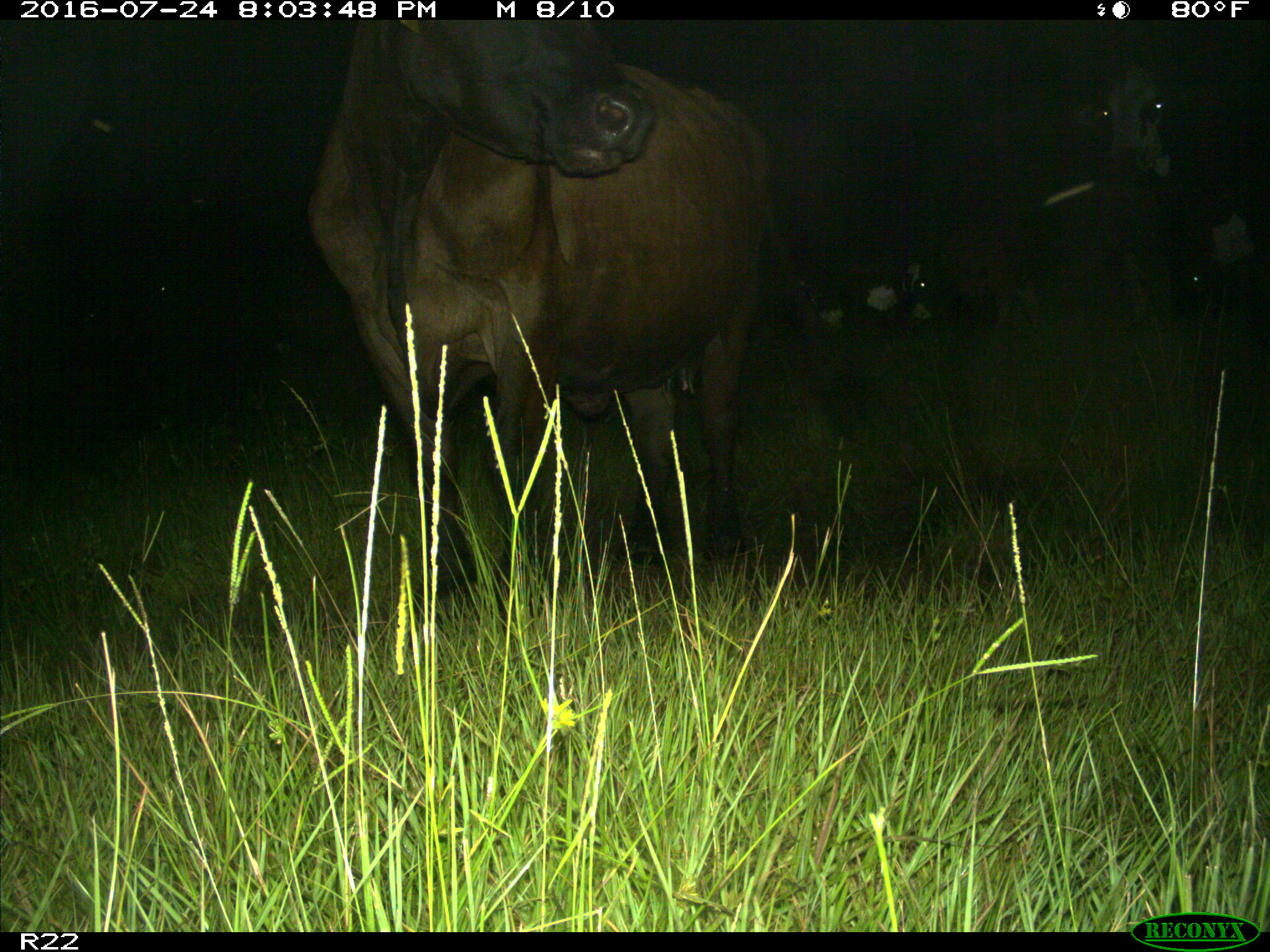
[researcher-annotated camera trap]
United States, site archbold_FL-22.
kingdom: Animalia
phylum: Chordata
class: Mammalia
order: Artiodactyla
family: Bovidae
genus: Bos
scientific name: Bos taurus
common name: domestic cow